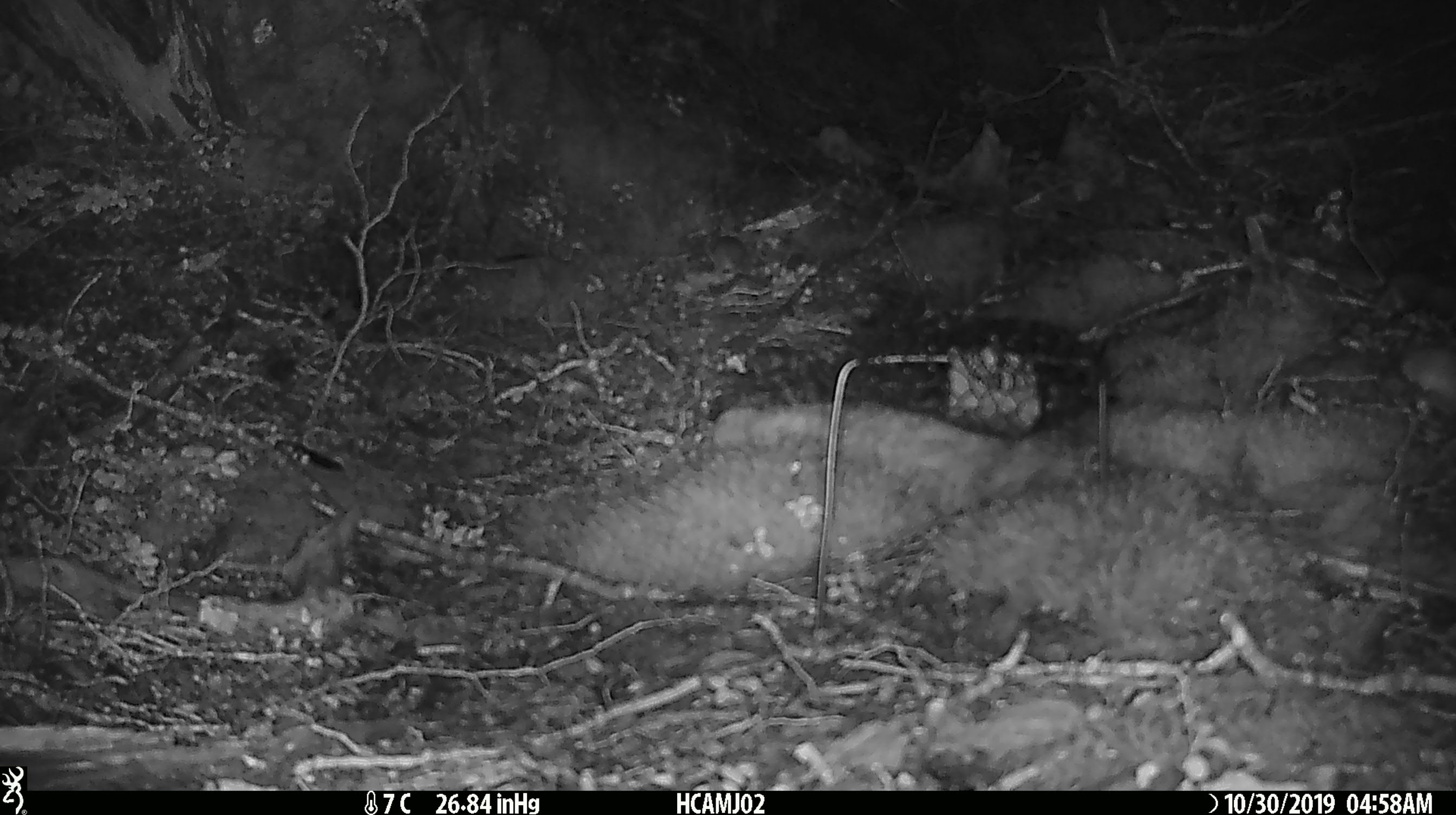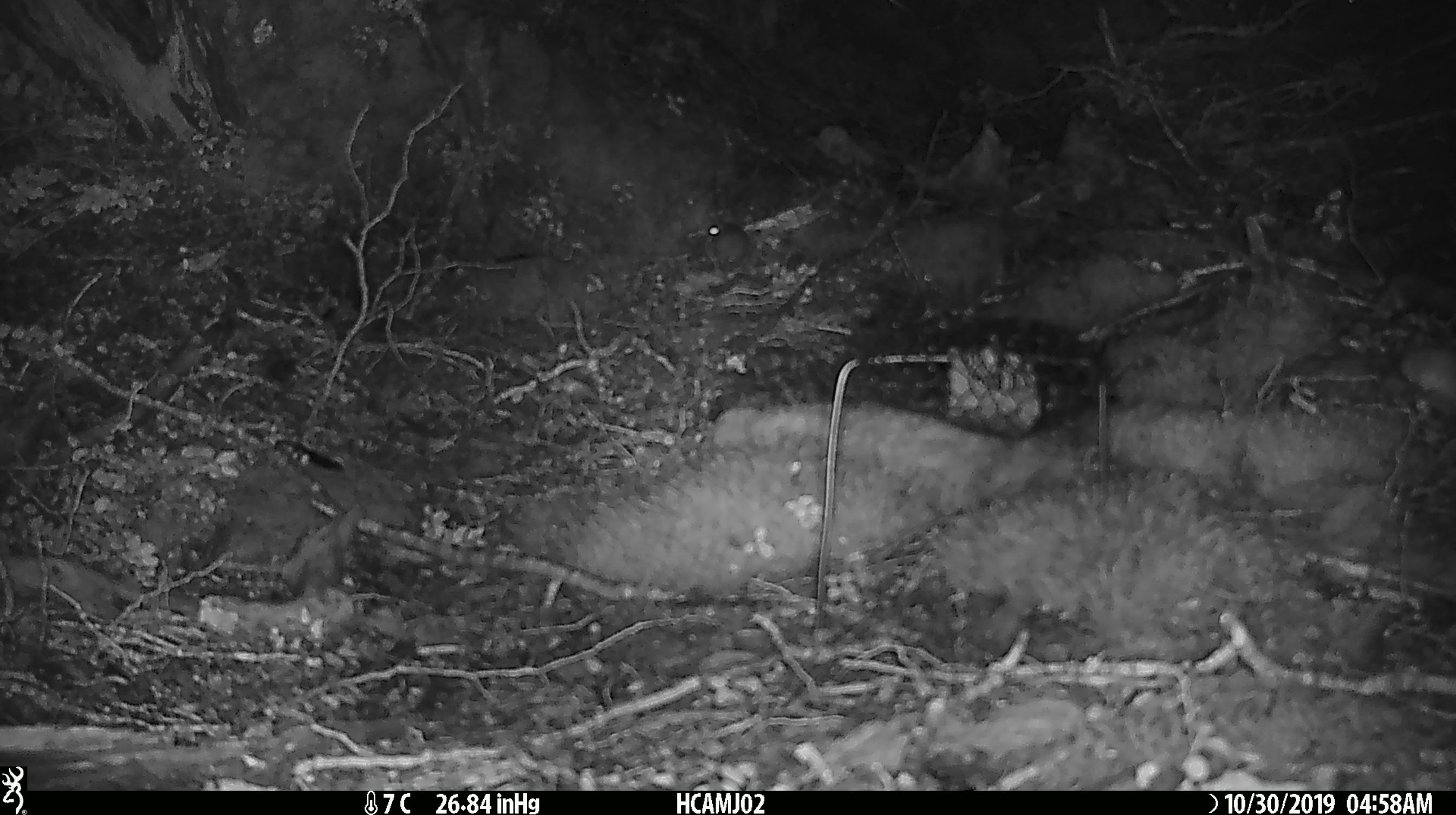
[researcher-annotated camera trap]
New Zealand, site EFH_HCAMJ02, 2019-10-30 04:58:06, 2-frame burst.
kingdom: Animalia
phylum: Chordata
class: Mammalia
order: Rodentia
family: Muridae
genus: Mus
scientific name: Mus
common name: mouse